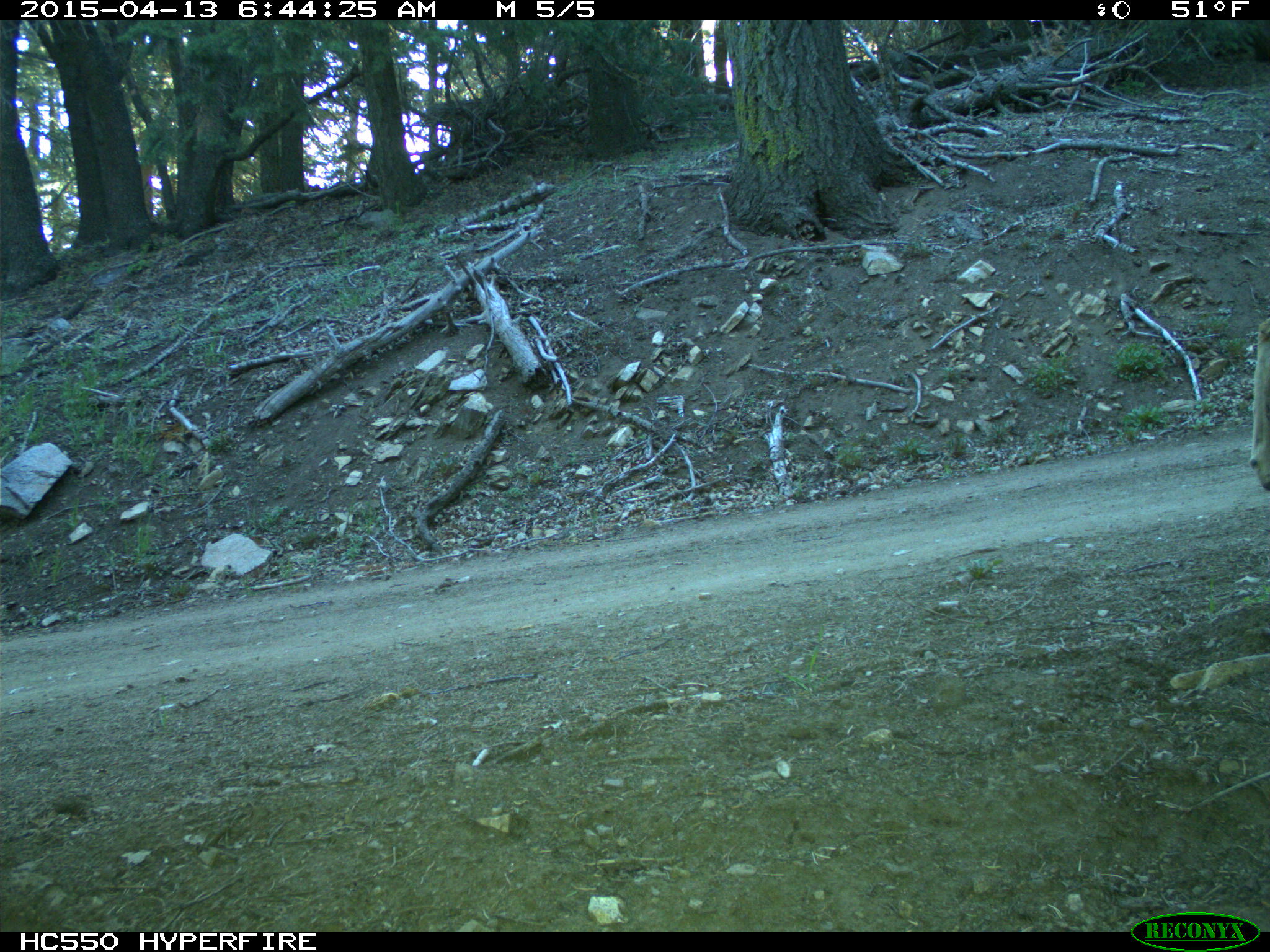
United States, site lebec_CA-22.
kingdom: Animalia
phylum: Chordata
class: Mammalia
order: Artiodactyla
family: Cervidae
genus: Odocoileus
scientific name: Odocoileus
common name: deer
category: unidentified deer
Unidentified deer (deer) (Odocoileus).